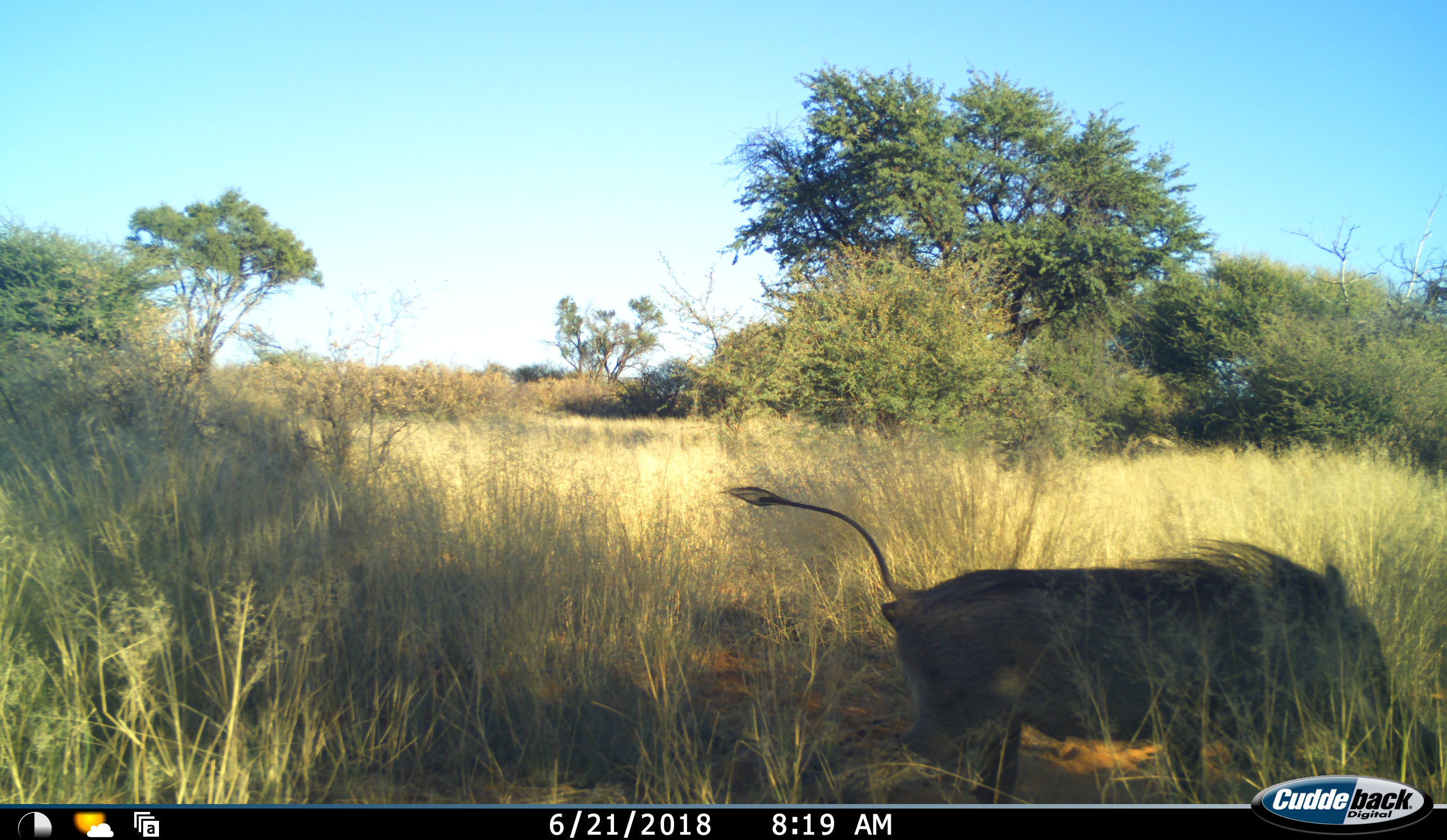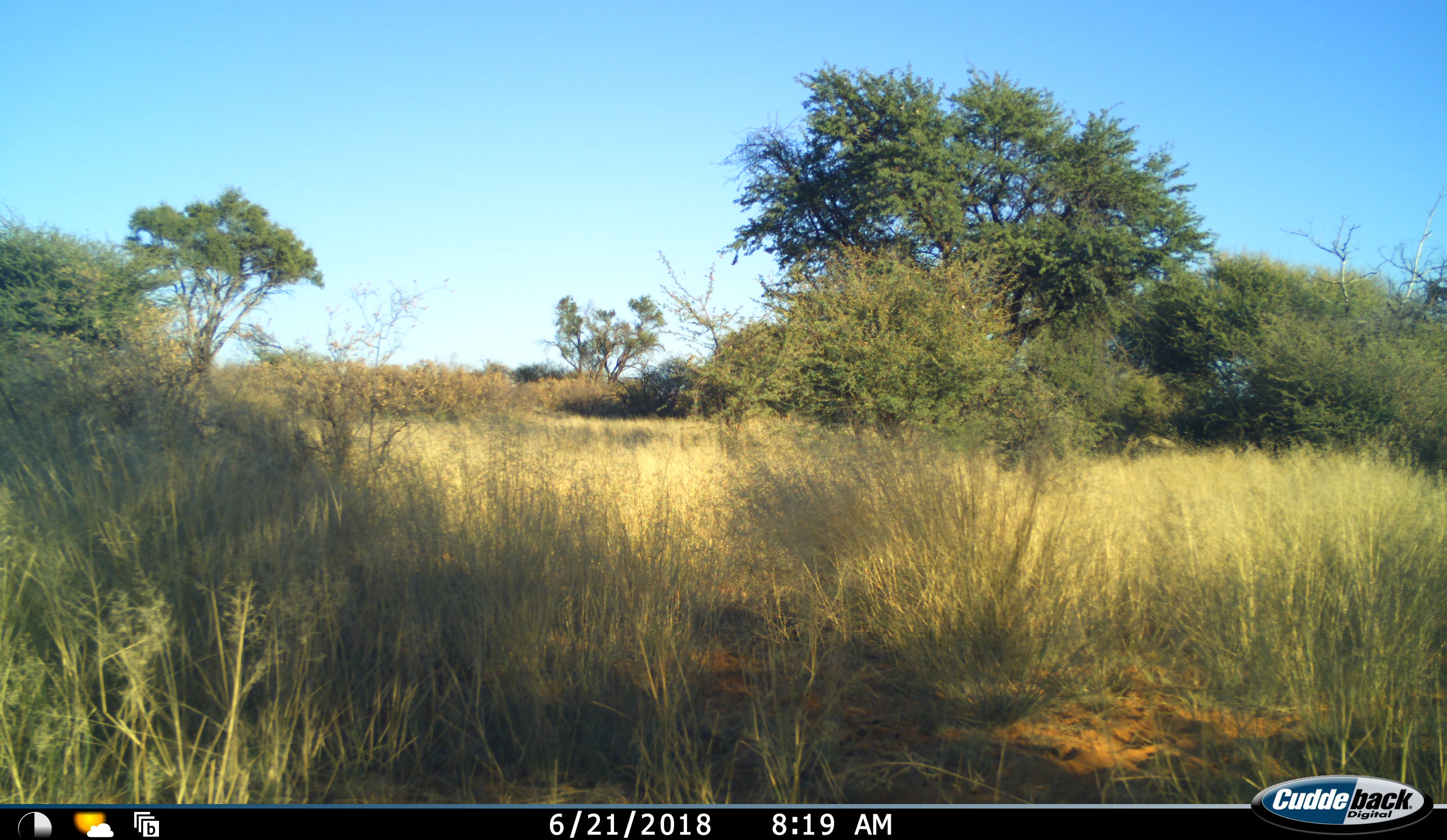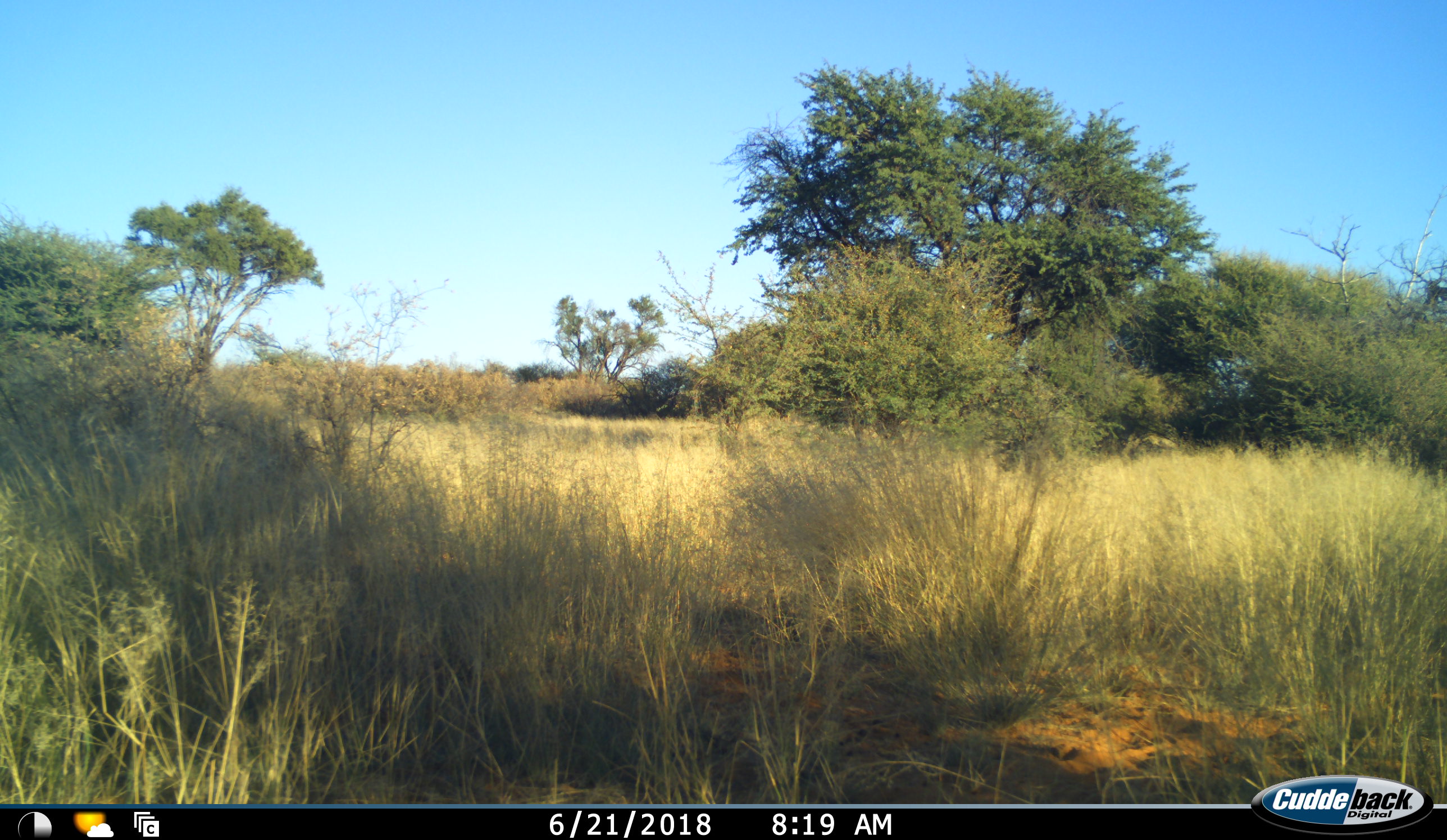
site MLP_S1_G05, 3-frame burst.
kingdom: Animalia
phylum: Chordata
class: Mammalia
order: Artiodactyla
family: Suidae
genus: Phacochoerus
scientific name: Phacochoerus africanus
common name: warthog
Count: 1.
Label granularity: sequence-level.